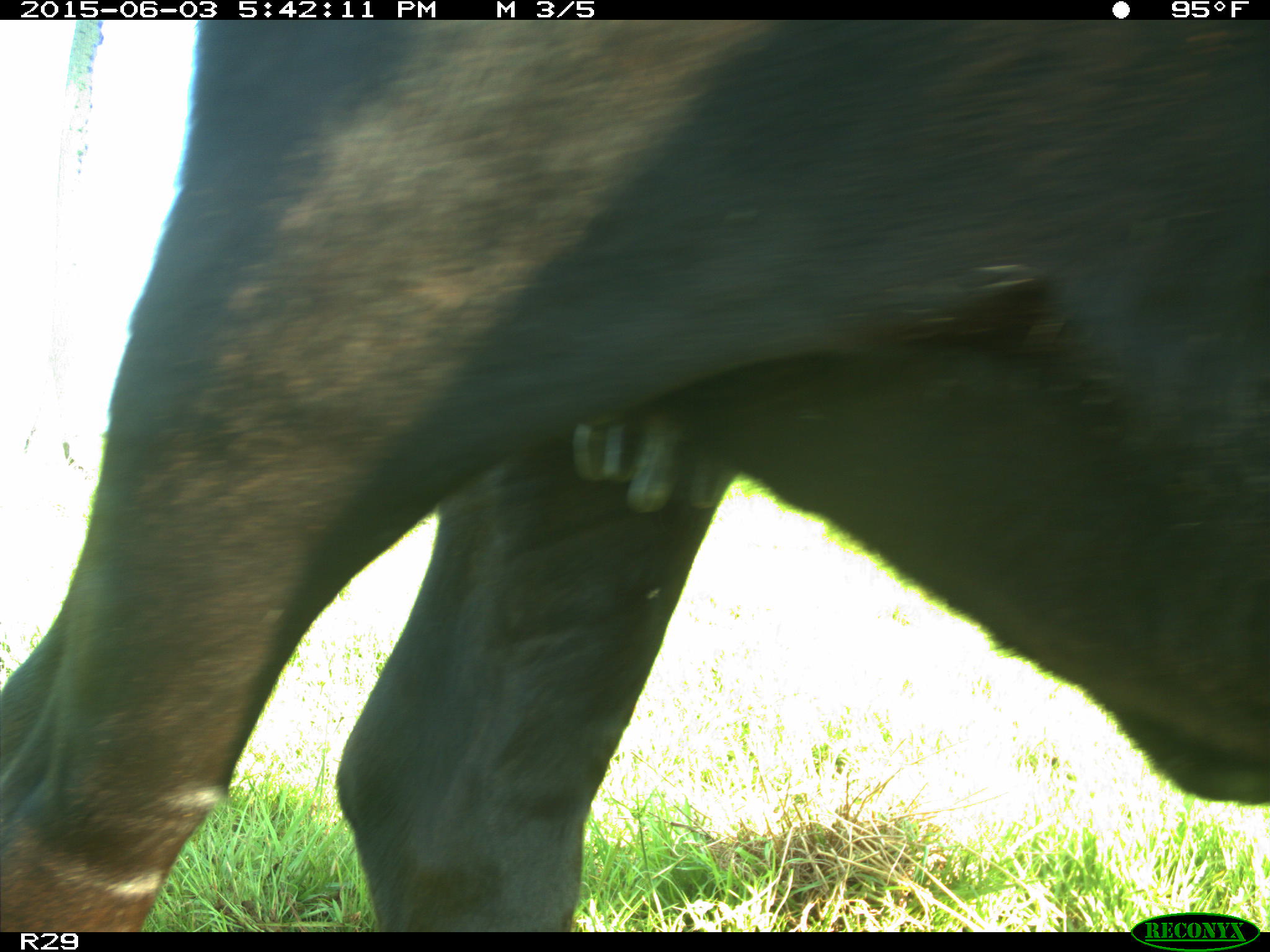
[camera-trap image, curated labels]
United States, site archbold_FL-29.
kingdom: Animalia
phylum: Chordata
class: Mammalia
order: Artiodactyla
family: Bovidae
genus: Bos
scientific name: Bos taurus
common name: domestic cow